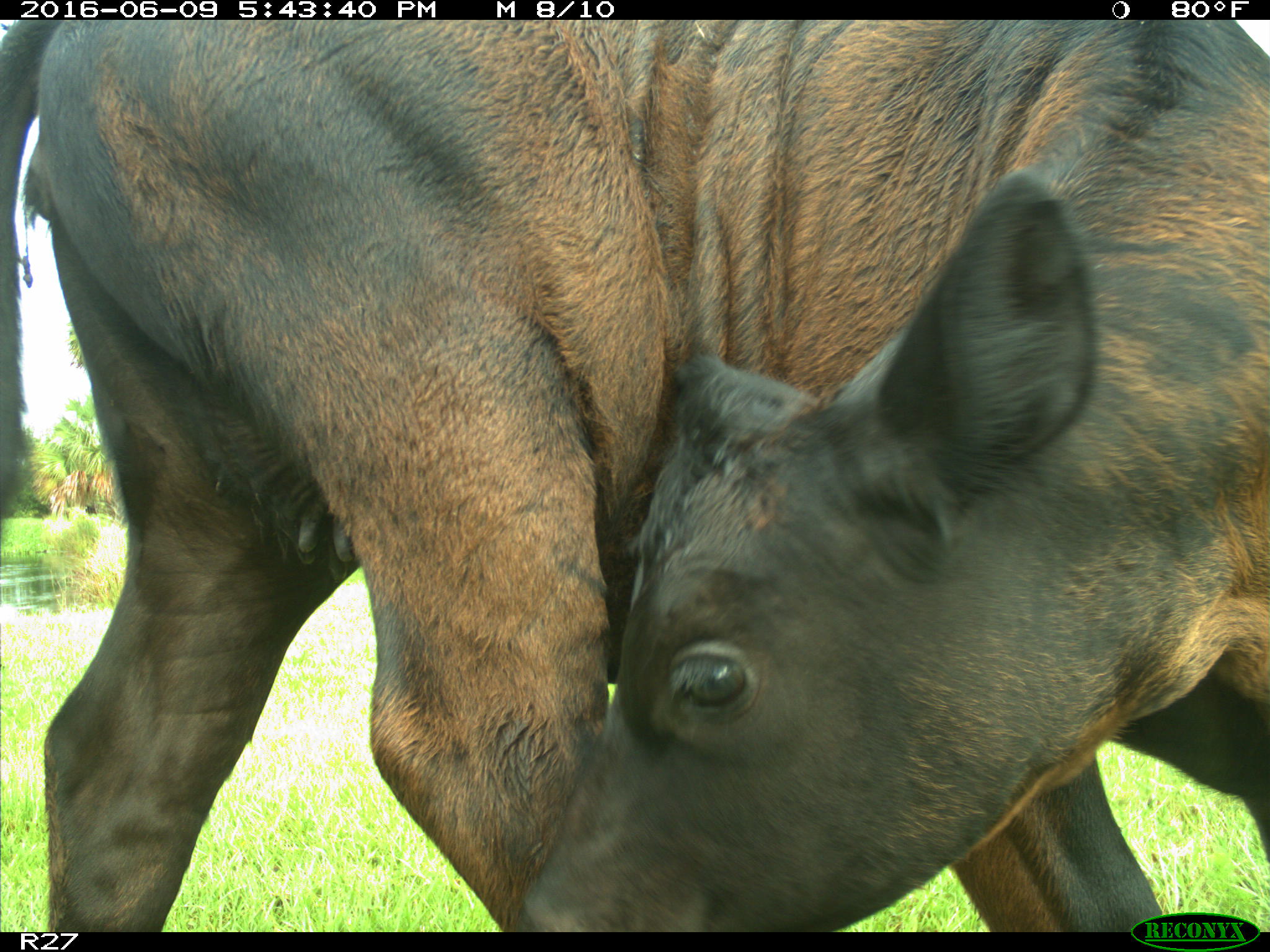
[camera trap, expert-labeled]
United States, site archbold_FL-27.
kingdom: Animalia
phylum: Chordata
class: Mammalia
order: Artiodactyla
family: Bovidae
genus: Bos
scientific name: Bos taurus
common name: domestic cow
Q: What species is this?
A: Bos taurus (domestic cow).